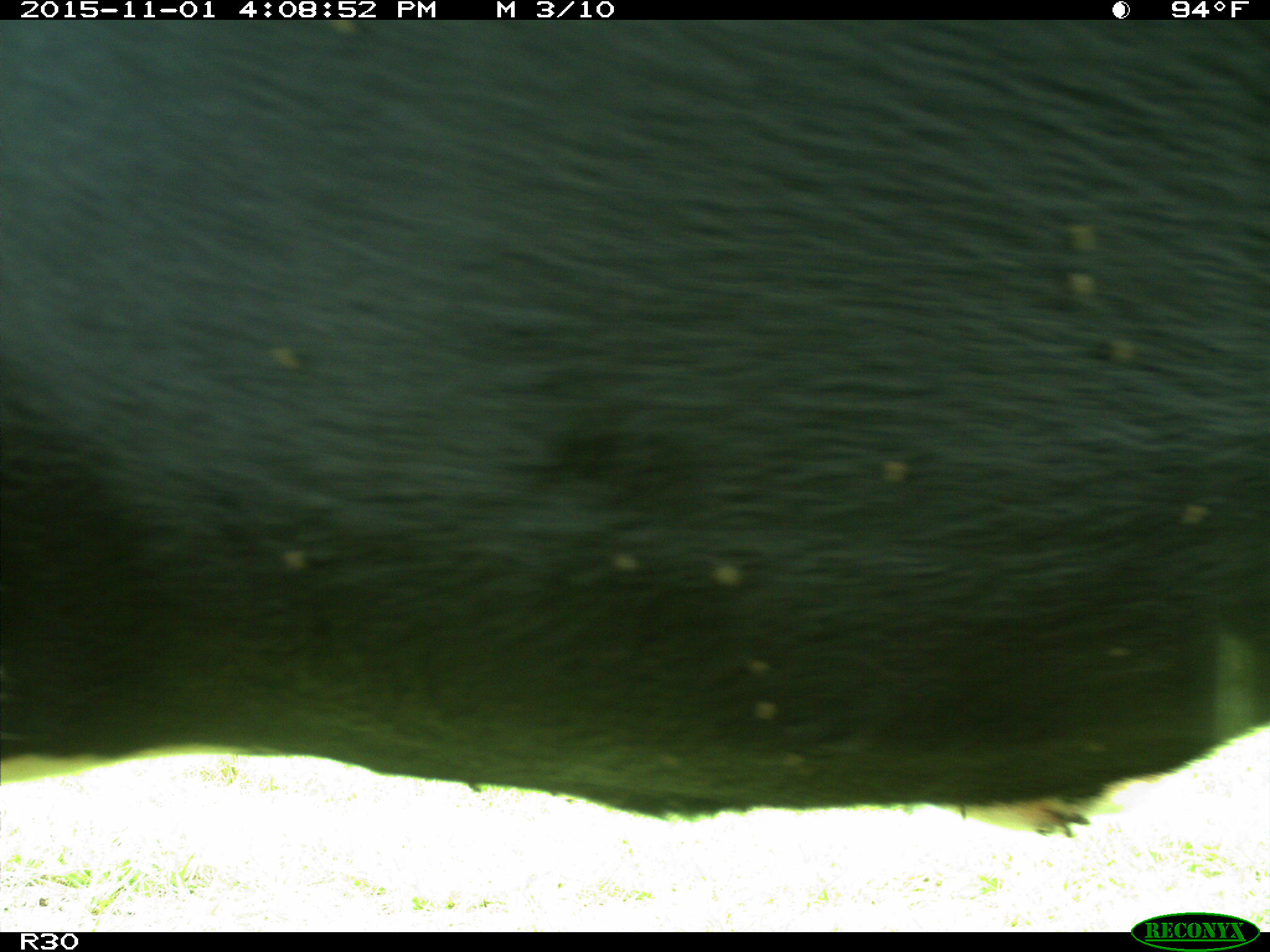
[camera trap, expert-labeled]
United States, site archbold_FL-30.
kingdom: Animalia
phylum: Chordata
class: Mammalia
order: Artiodactyla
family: Bovidae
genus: Bos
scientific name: Bos taurus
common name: domestic cow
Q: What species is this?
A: Bos taurus (domestic cow).